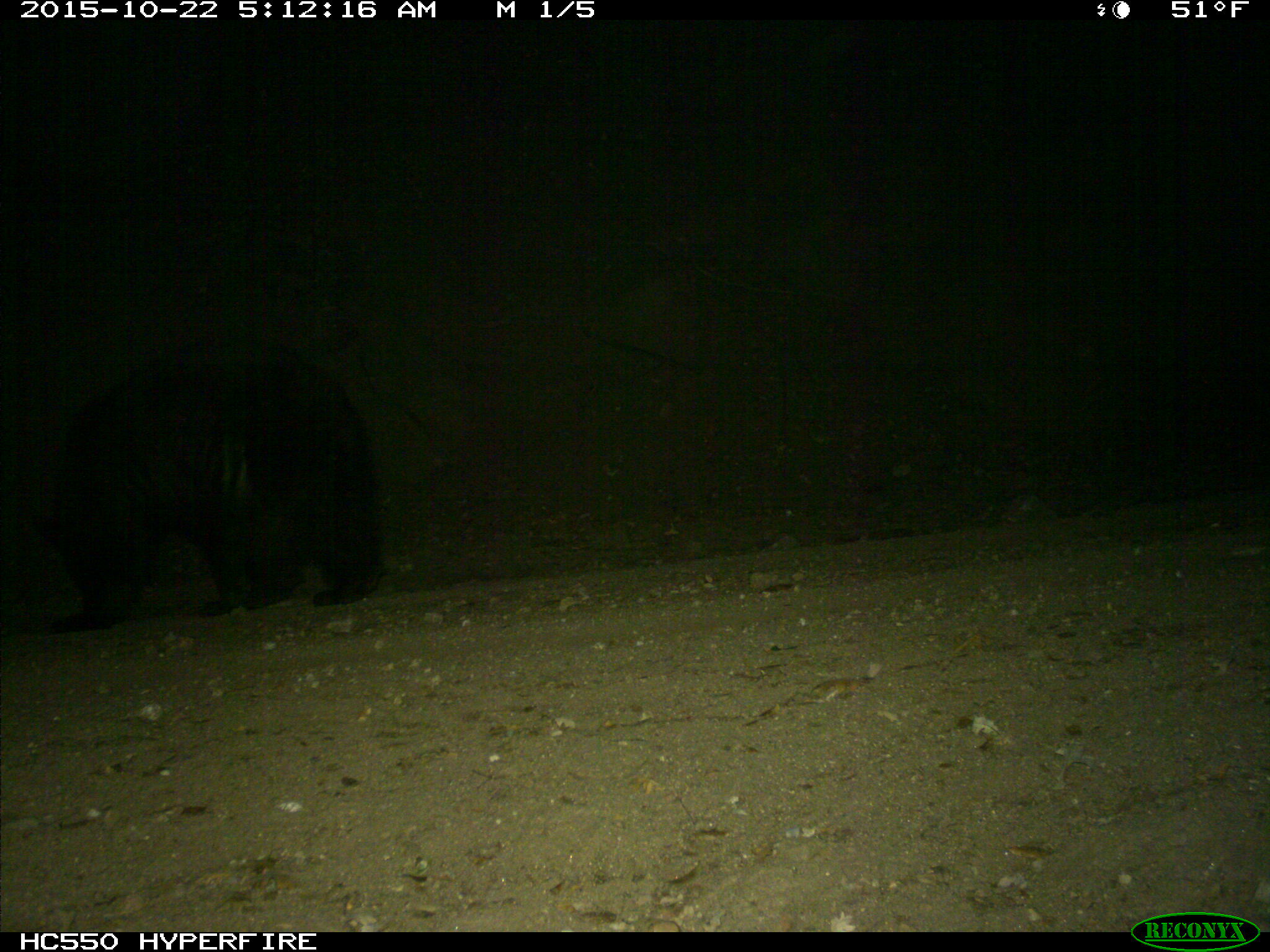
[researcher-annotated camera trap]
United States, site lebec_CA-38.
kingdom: Animalia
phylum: Chordata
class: Mammalia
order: Carnivora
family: Ursidae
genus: Ursus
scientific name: Ursus americanus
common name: american black bear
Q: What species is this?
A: Ursus americanus (american black bear).